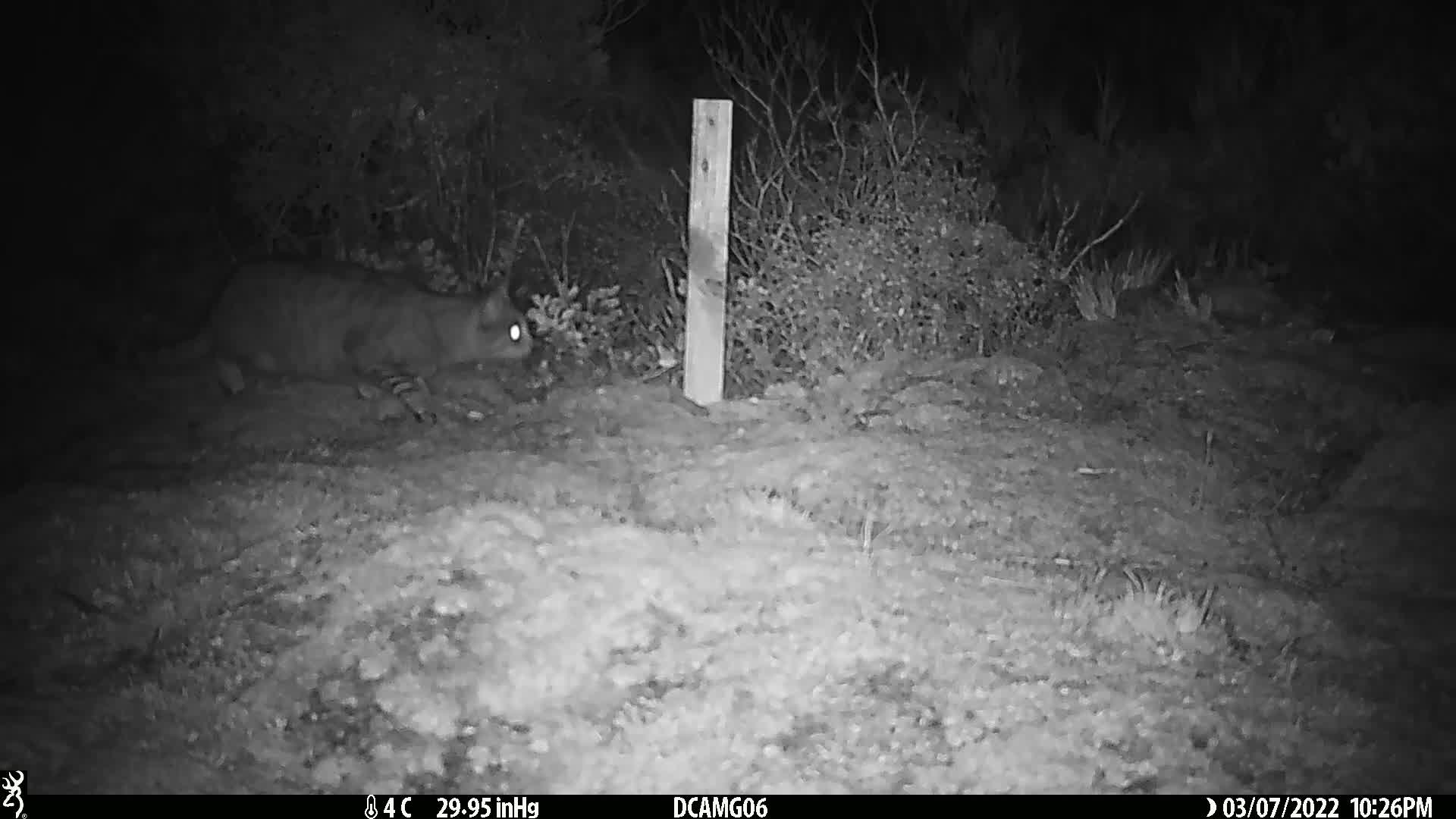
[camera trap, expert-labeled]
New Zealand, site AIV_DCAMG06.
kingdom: Animalia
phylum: Chordata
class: Mammalia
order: Carnivora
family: Felidae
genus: Felis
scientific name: Felis catus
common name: domestic cat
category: cat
Cat (domestic cat) (Felis catus).